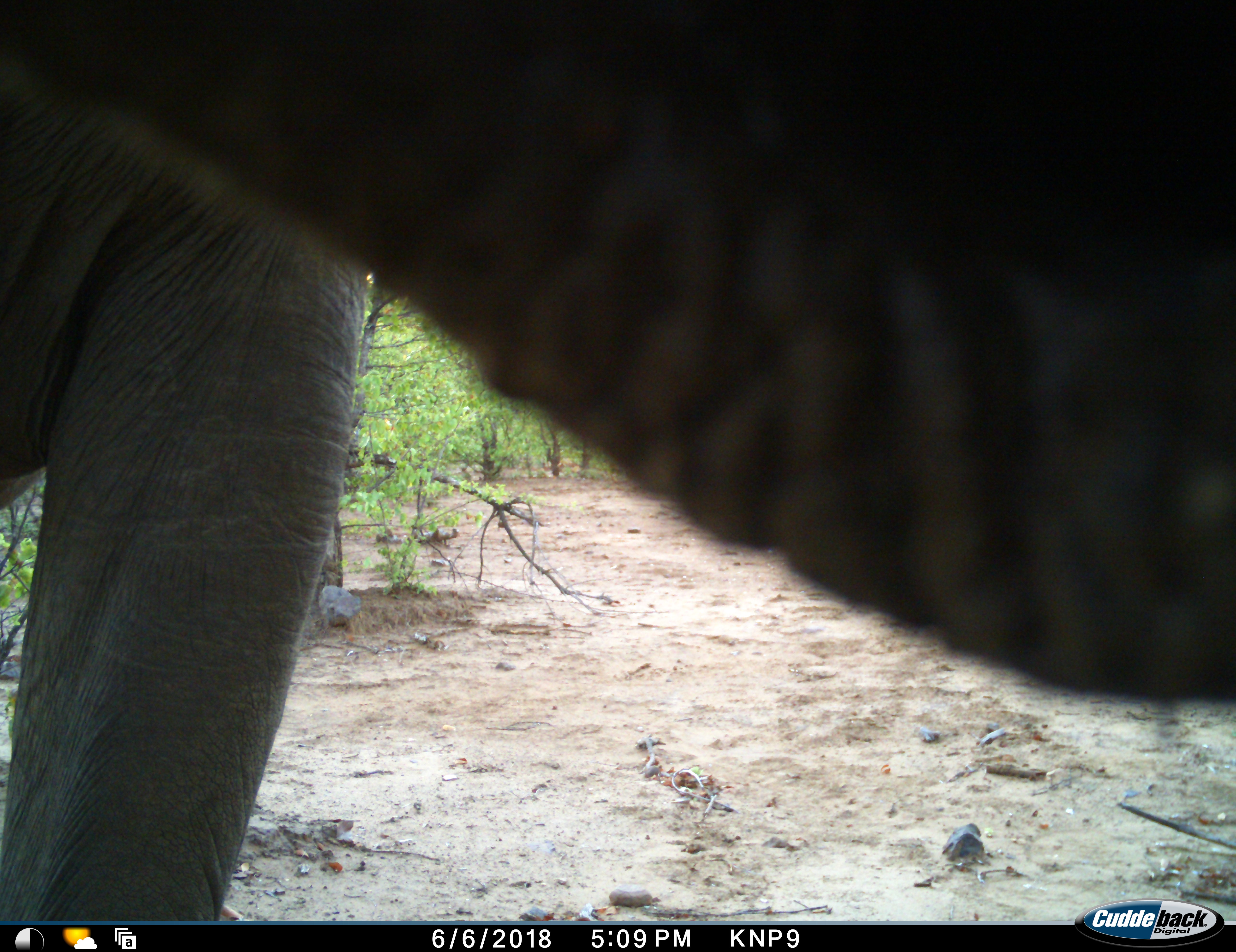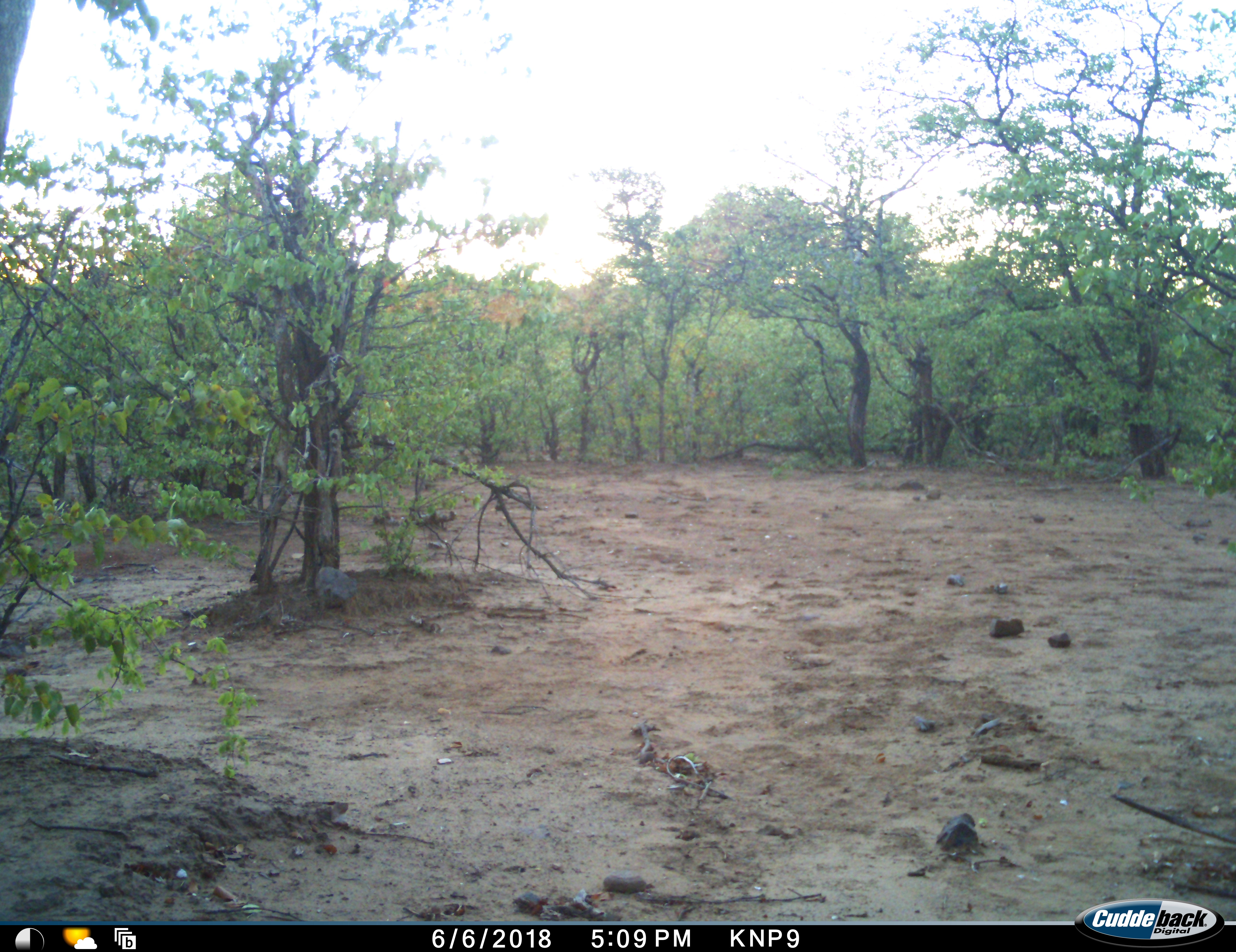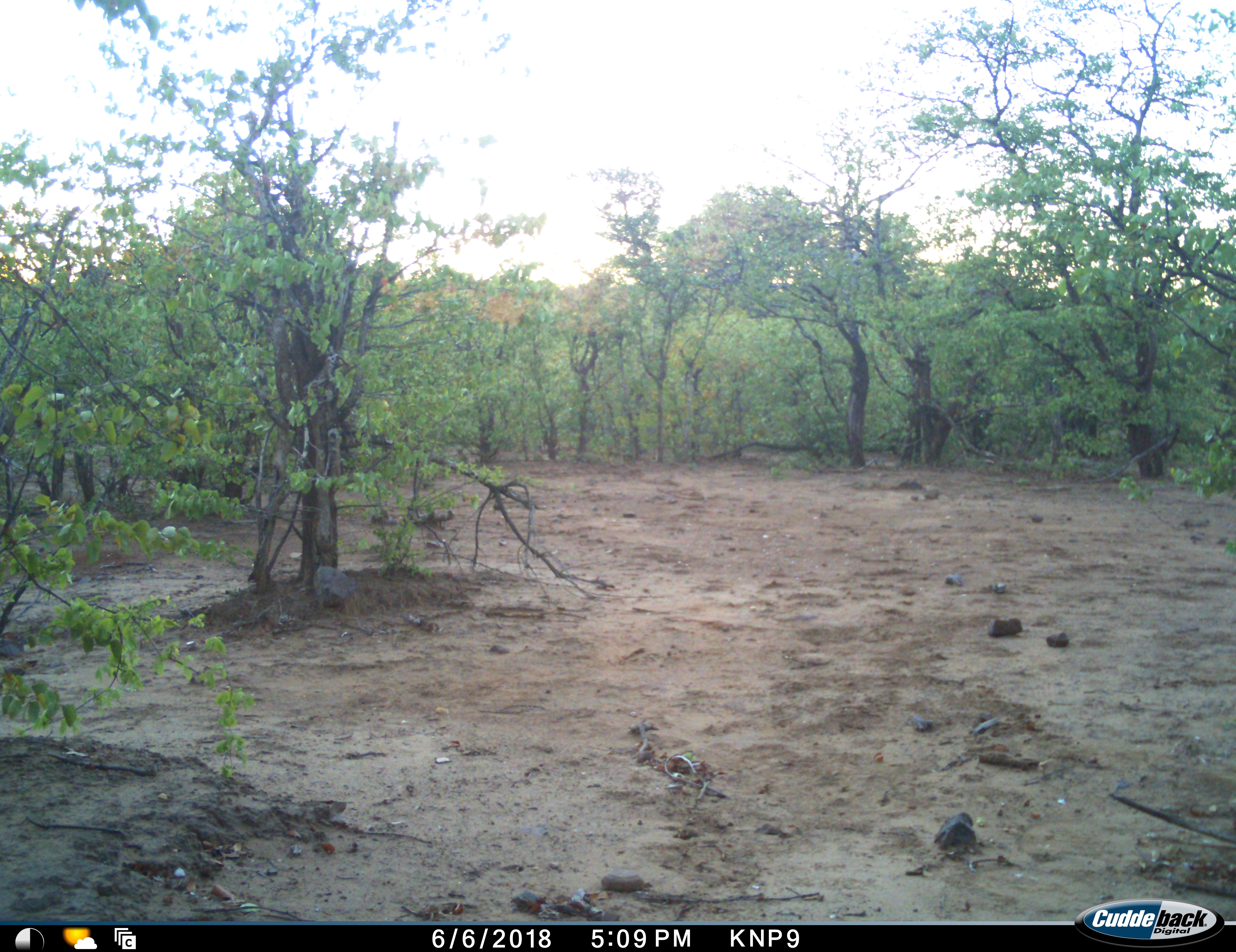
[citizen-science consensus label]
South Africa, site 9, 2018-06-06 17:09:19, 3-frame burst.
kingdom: Animalia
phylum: Chordata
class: Mammalia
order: Proboscidea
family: Elephantidae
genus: Loxodonta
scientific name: Loxodonta africana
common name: african bush elephant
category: elephant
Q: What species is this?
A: Elephant (african bush elephant) (Loxodonta africana).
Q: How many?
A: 1.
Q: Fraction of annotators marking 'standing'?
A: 0%.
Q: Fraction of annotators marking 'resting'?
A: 0%.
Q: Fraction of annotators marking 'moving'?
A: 100%.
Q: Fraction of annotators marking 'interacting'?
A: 0%.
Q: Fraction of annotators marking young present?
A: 0%.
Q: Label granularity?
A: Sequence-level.